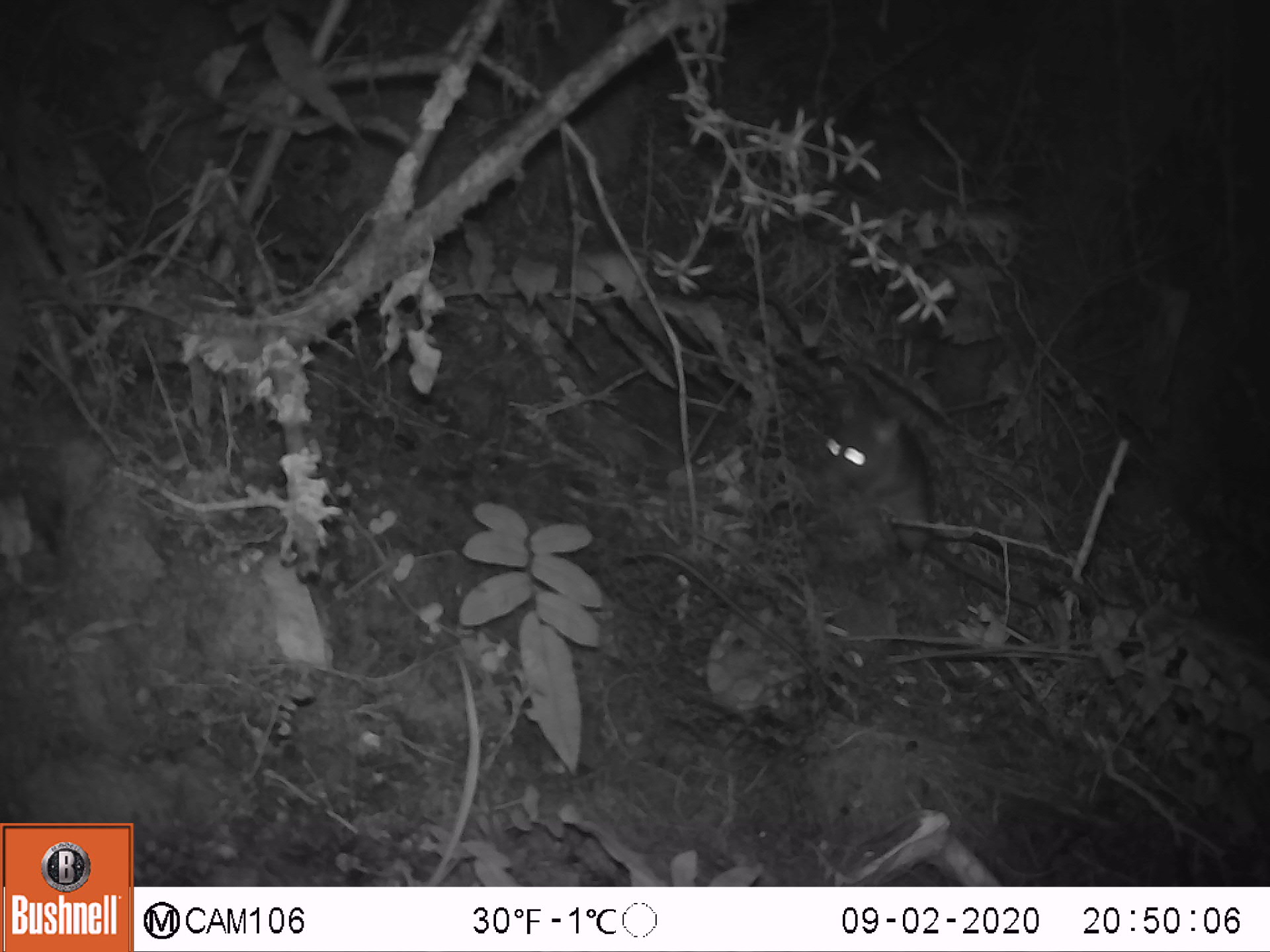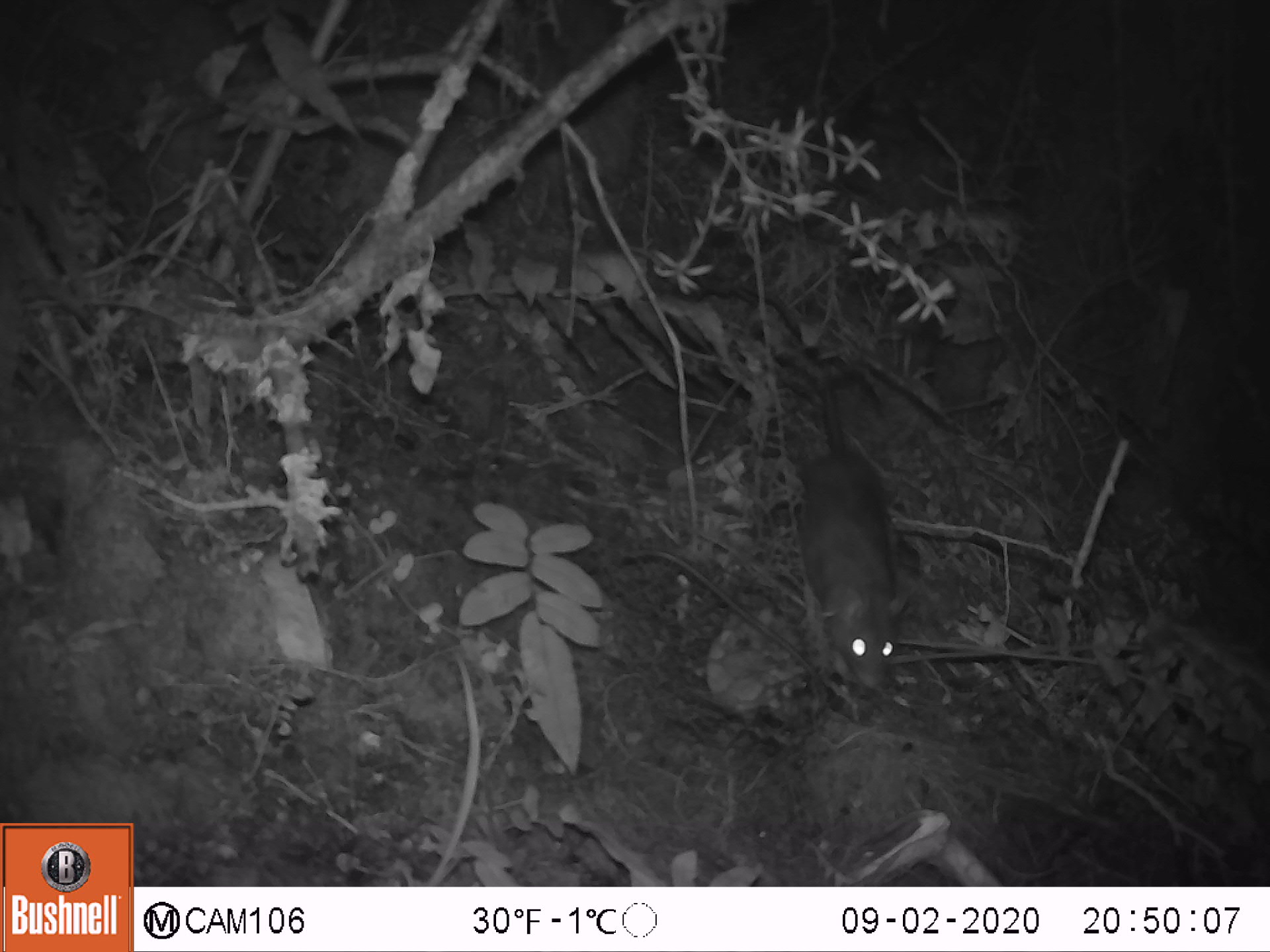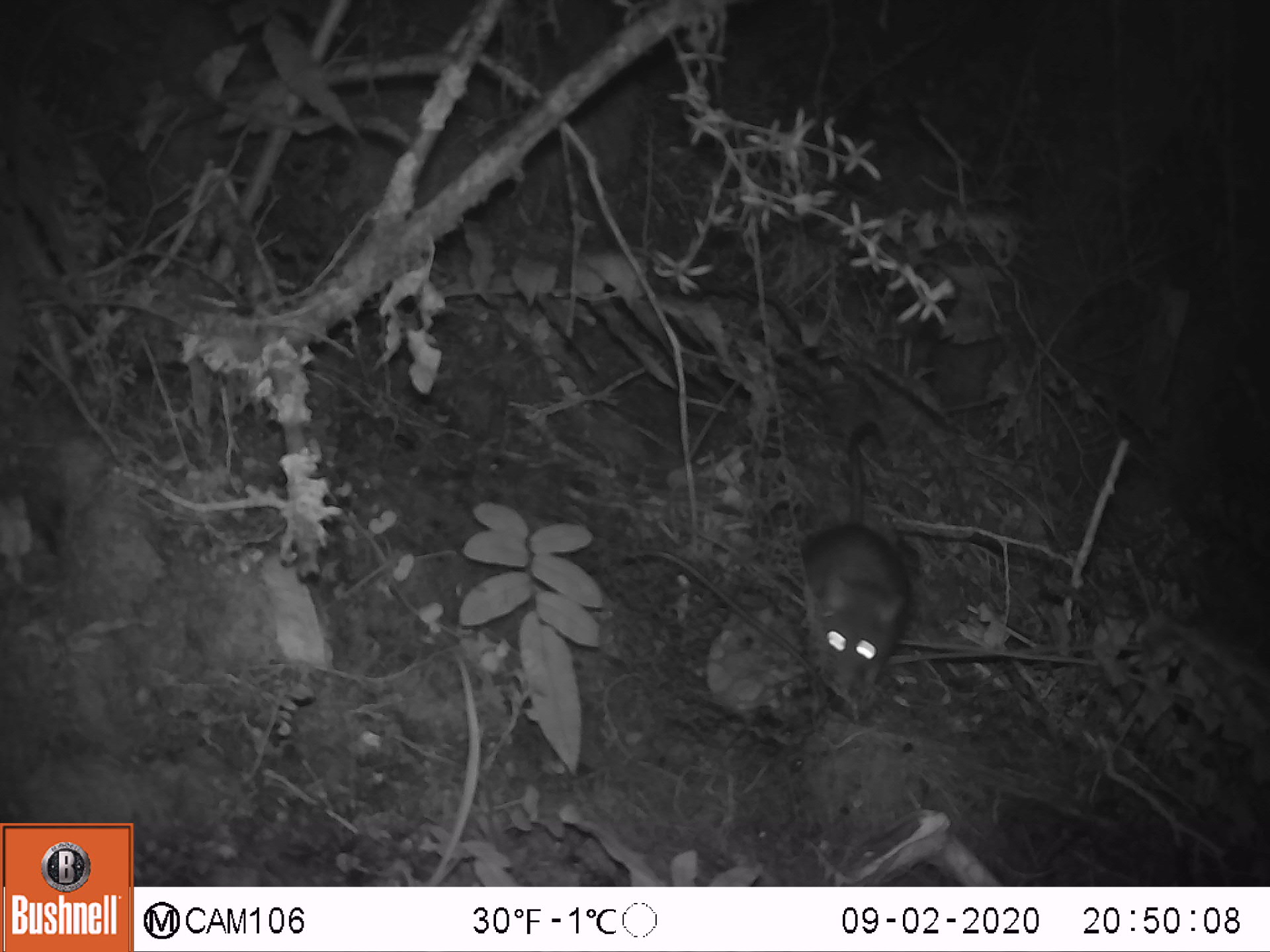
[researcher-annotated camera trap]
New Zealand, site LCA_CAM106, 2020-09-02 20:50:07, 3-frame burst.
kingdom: Animalia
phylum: Chordata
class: Mammalia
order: Rodentia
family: Muridae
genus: Rattus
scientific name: Rattus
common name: rat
Rat (Rattus).